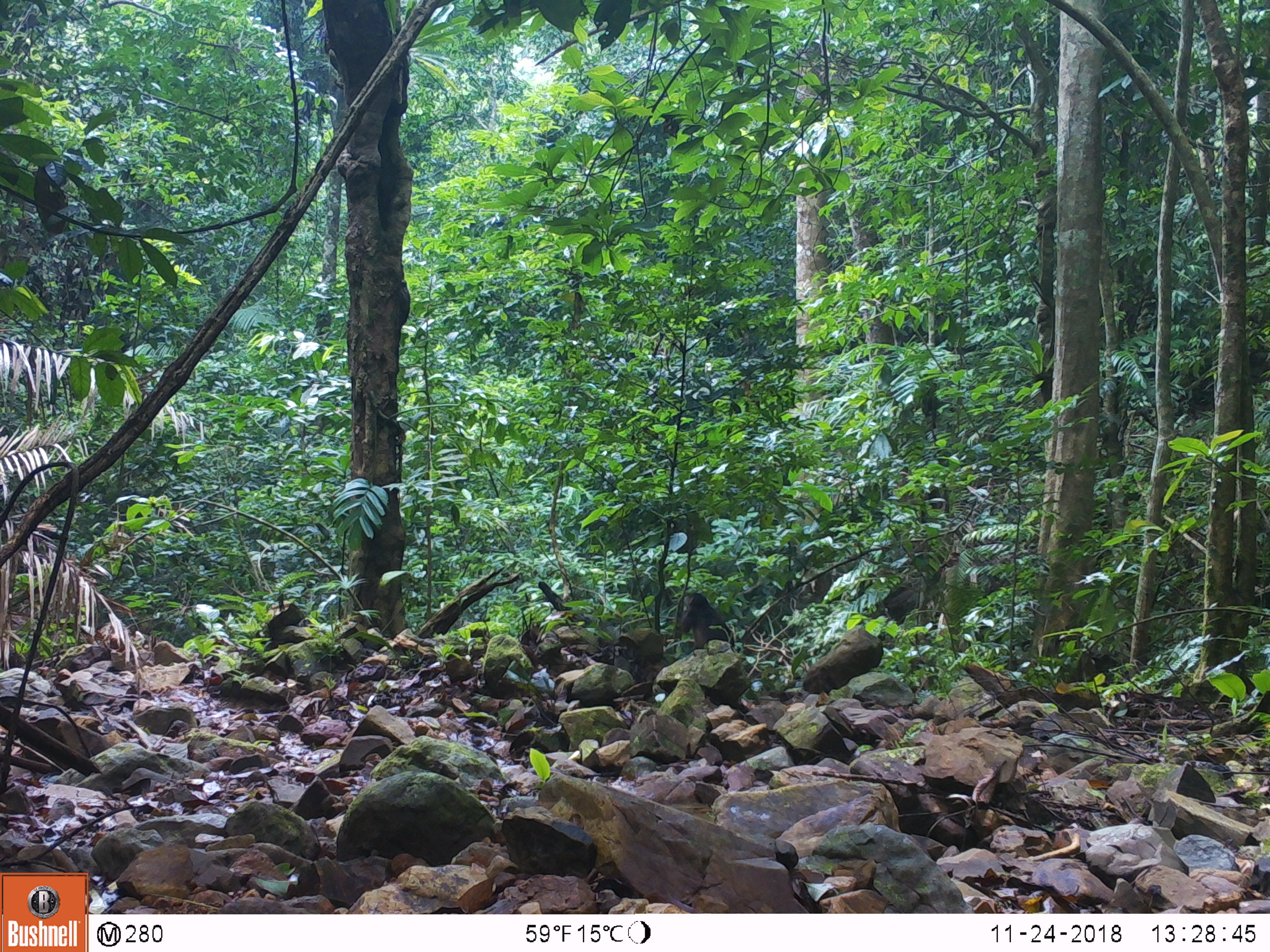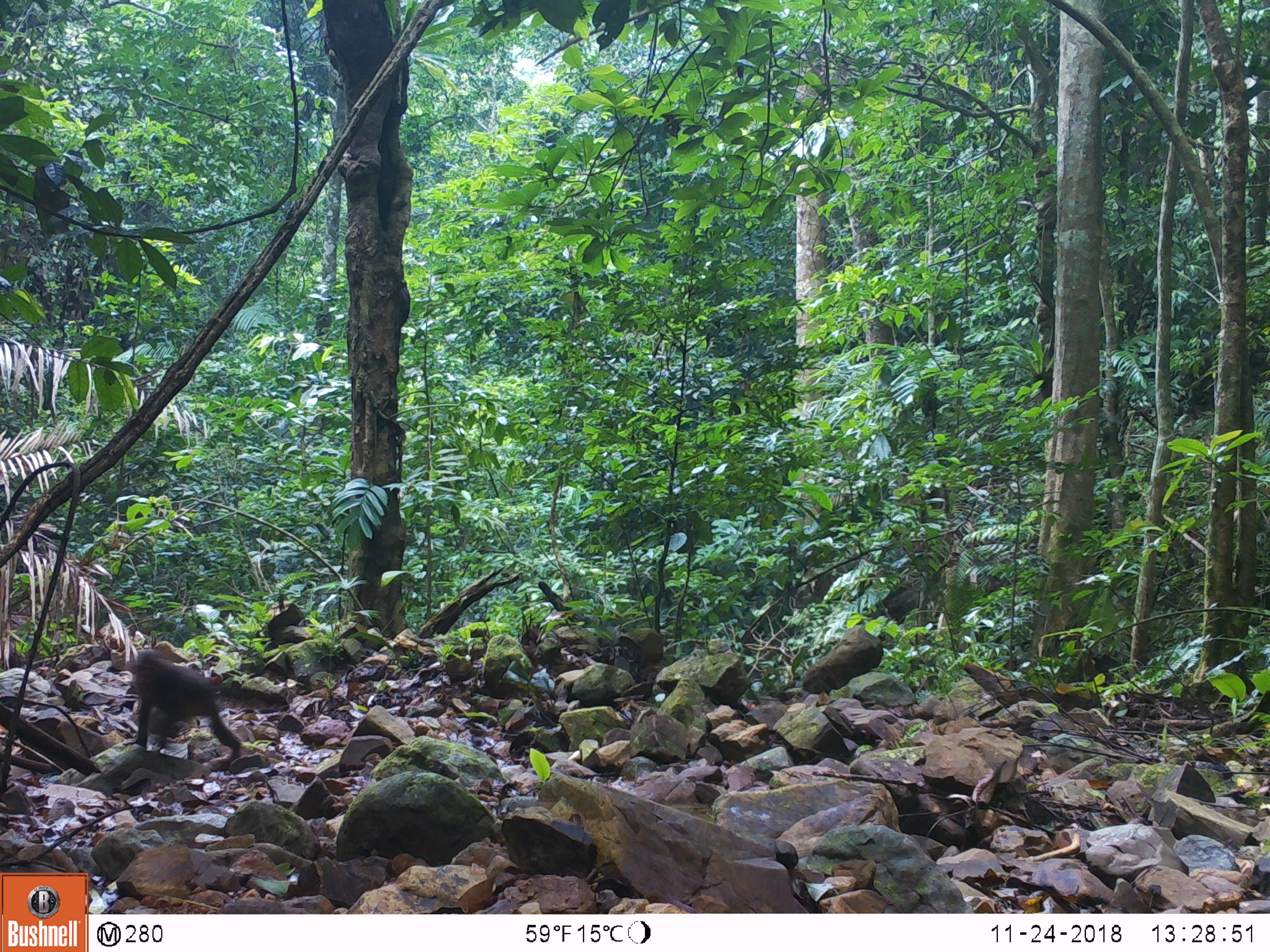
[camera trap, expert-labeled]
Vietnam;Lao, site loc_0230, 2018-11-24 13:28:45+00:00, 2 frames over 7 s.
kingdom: Animalia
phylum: Chordata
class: Mammalia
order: Primates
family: Cercopithecidae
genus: Macaca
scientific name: Macaca arctoides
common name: stump-tailed macaque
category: stump tailed macaque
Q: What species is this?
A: Stump tailed macaque (stump-tailed macaque) (Macaca arctoides).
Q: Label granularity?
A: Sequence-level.